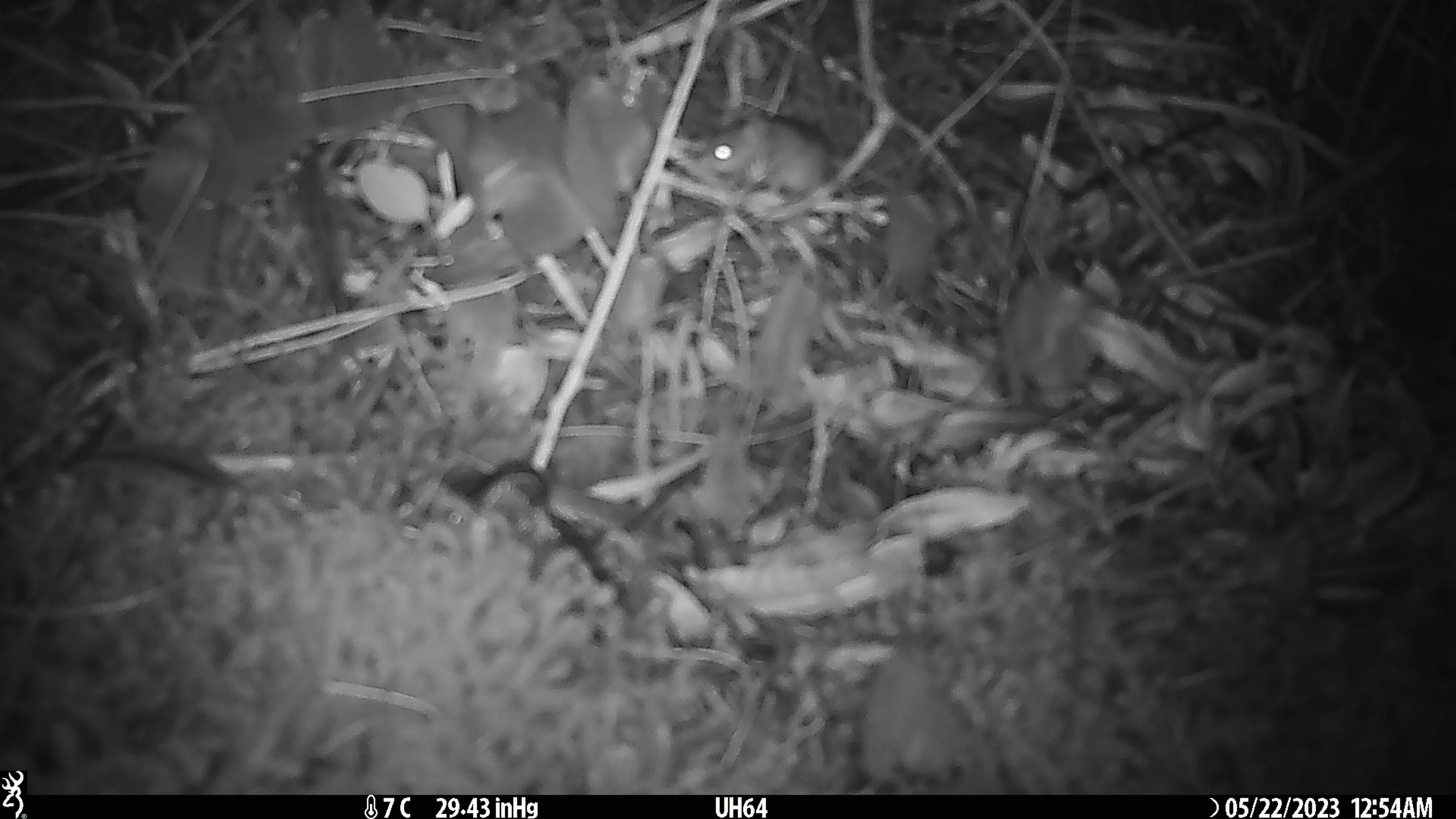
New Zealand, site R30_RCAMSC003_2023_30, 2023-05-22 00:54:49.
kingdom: Animalia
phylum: Chordata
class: Mammalia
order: Rodentia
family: Muridae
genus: Mus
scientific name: Mus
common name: mouse